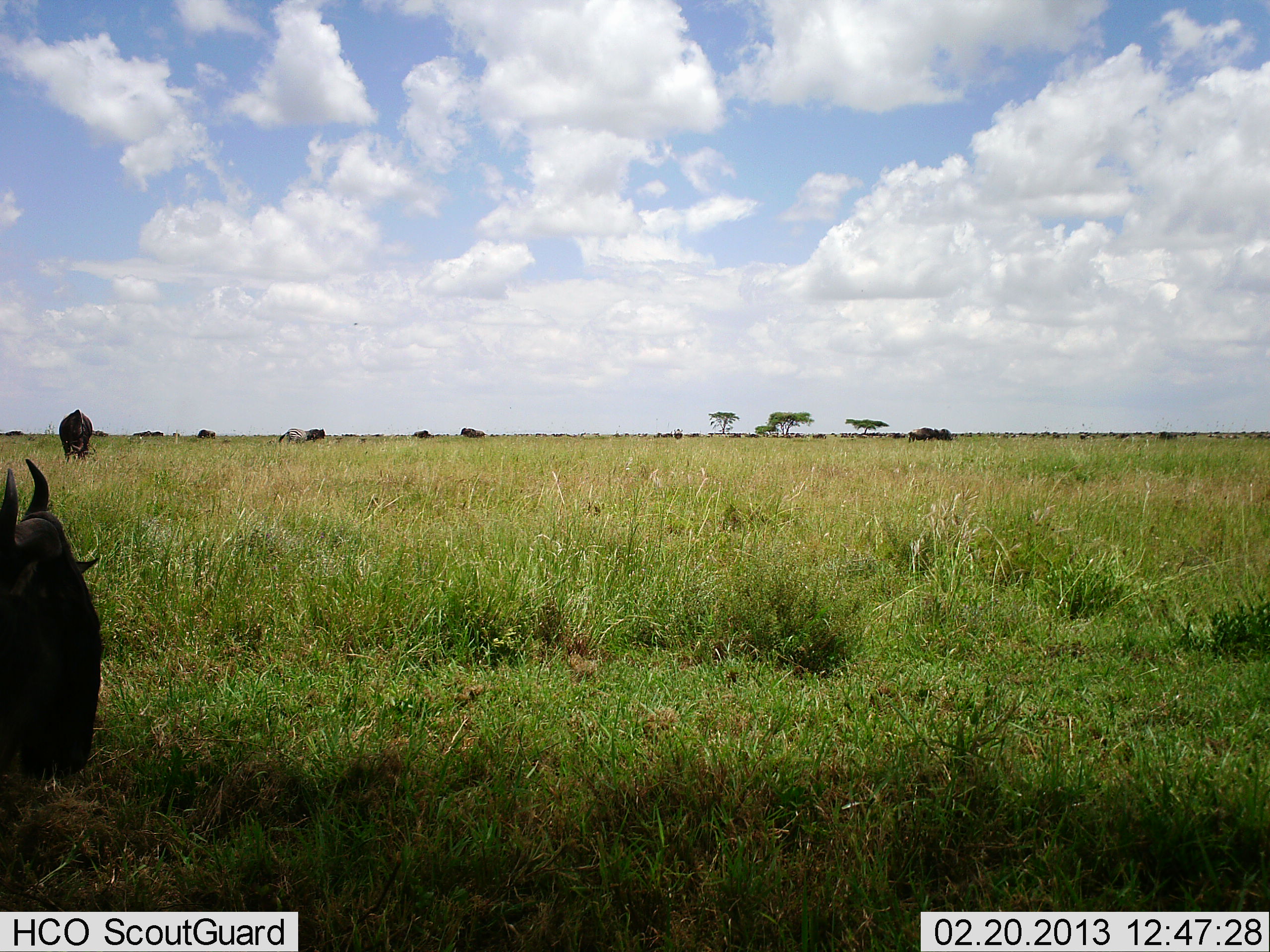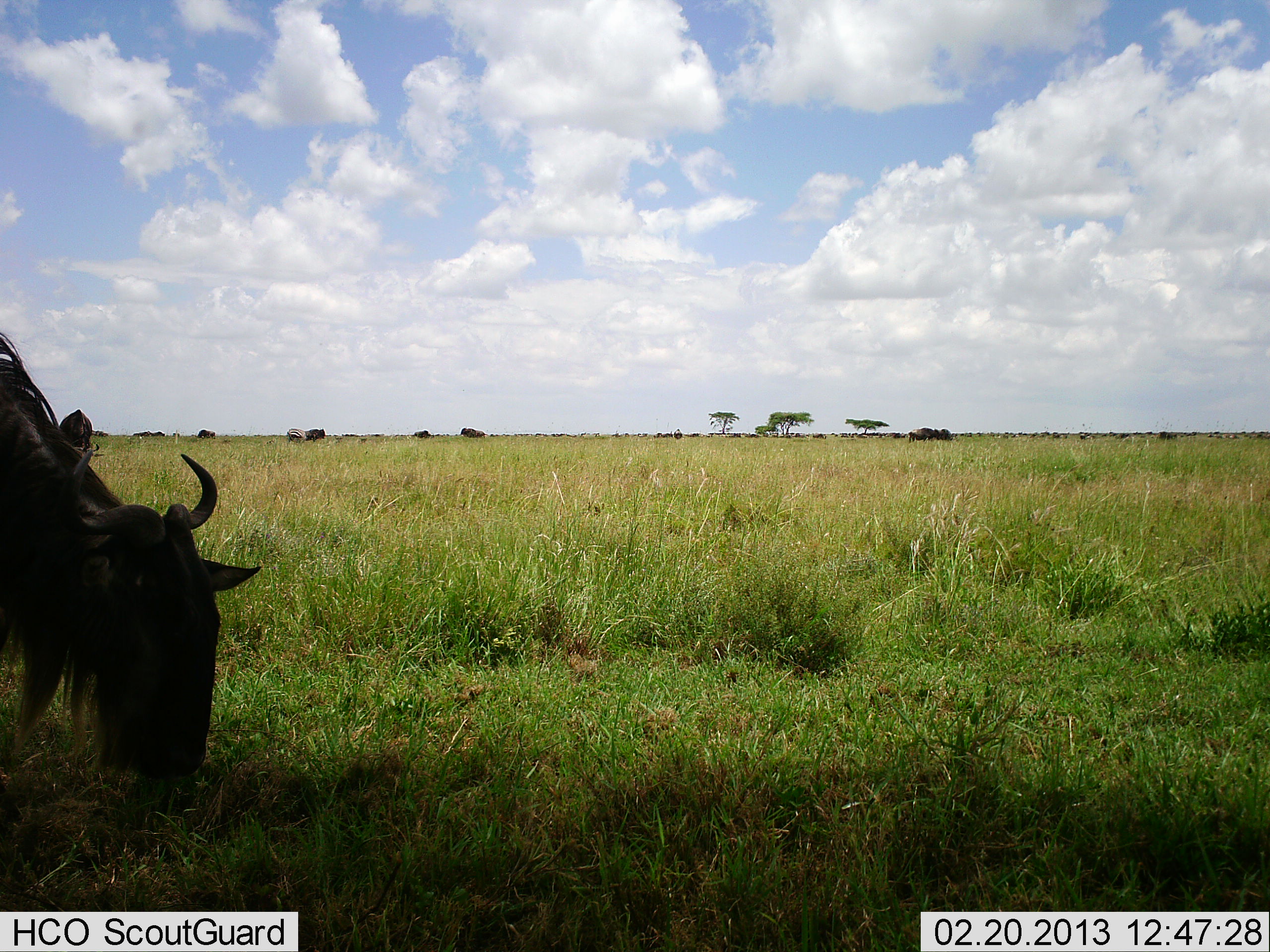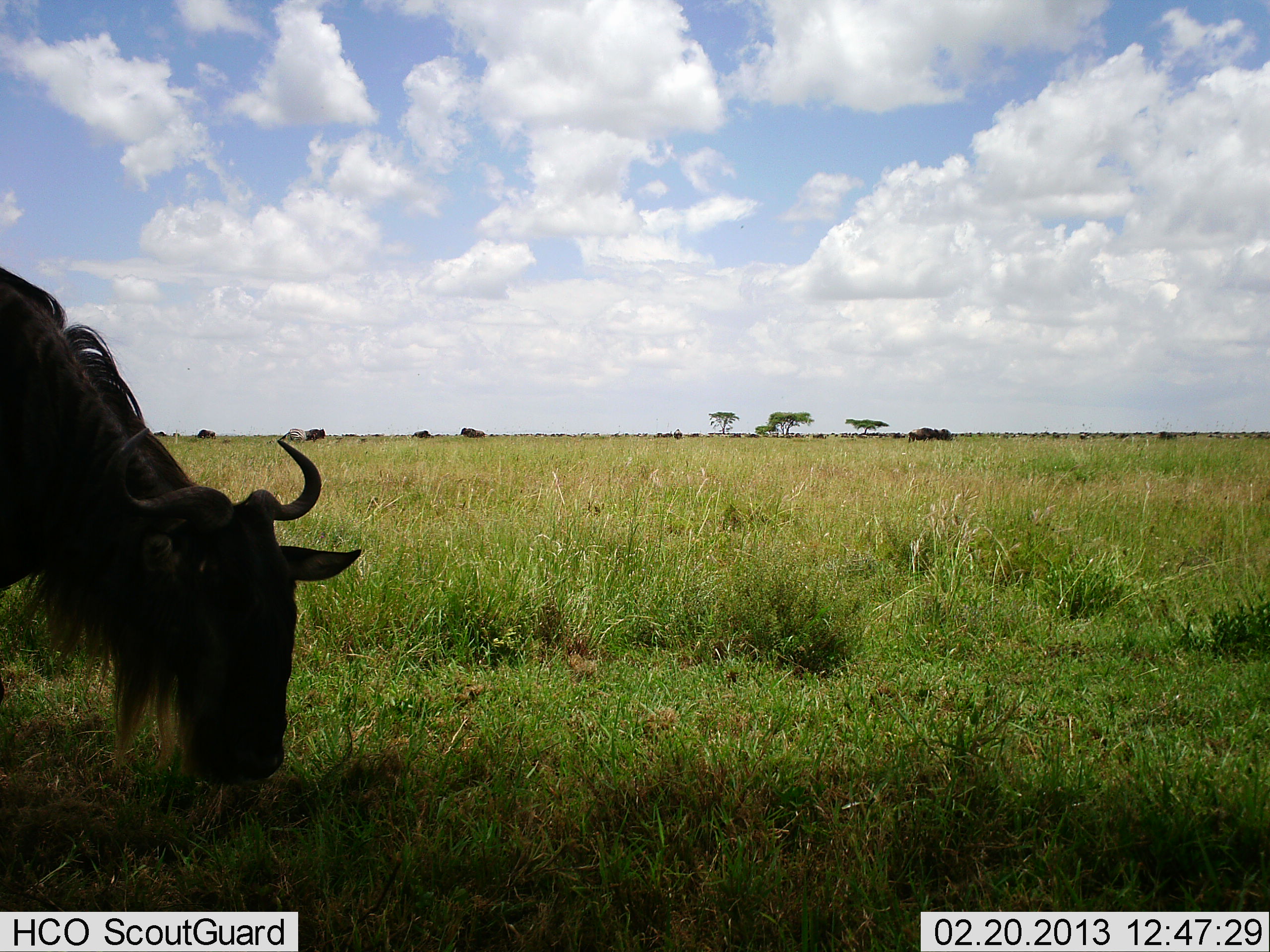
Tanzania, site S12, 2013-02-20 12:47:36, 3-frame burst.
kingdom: Animalia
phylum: Chordata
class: Mammalia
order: Artiodactyla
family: Bovidae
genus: Connochaetes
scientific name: Connochaetes taurinus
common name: blue wildebeest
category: wildebeest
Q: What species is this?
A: Wildebeest (blue wildebeest) (Connochaetes taurinus).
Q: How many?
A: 3.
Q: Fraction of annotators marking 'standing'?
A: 19%.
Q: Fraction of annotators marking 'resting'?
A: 0%.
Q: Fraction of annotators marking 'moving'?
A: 33%.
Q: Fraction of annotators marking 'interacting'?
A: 0%.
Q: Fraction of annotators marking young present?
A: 0%.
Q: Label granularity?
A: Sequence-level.